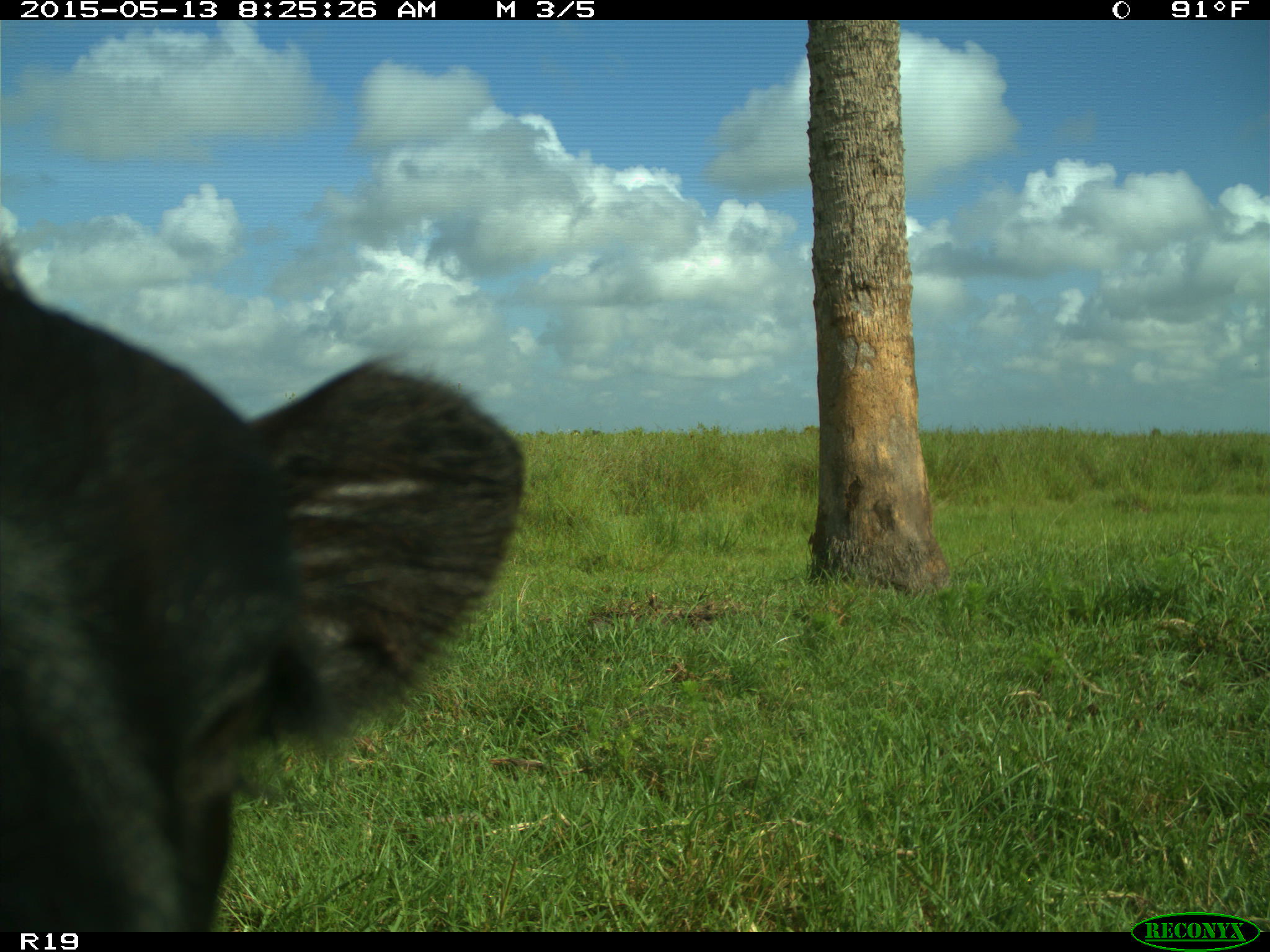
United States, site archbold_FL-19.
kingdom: Animalia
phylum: Chordata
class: Mammalia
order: Artiodactyla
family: Bovidae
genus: Bos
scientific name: Bos taurus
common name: domestic cow